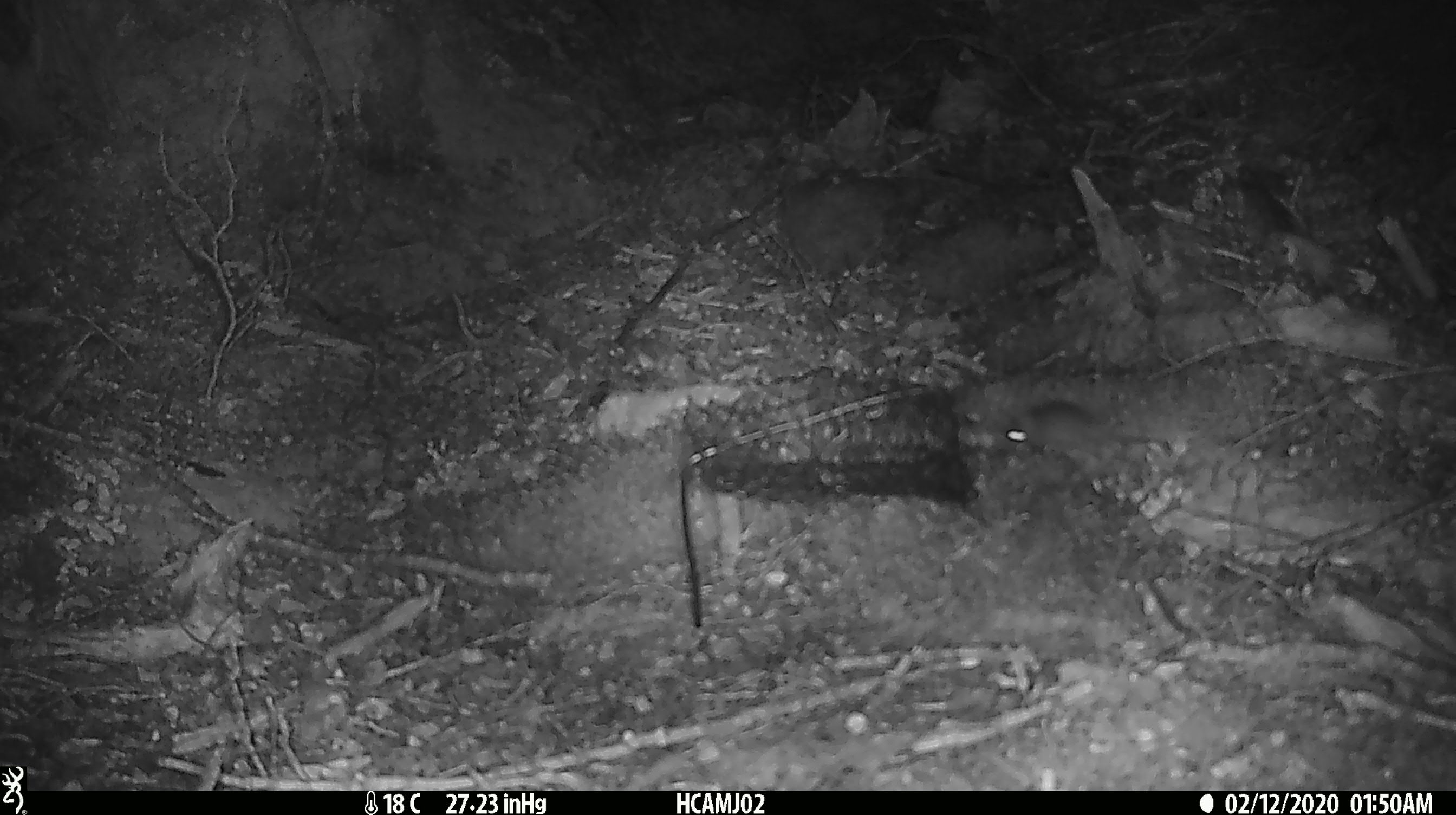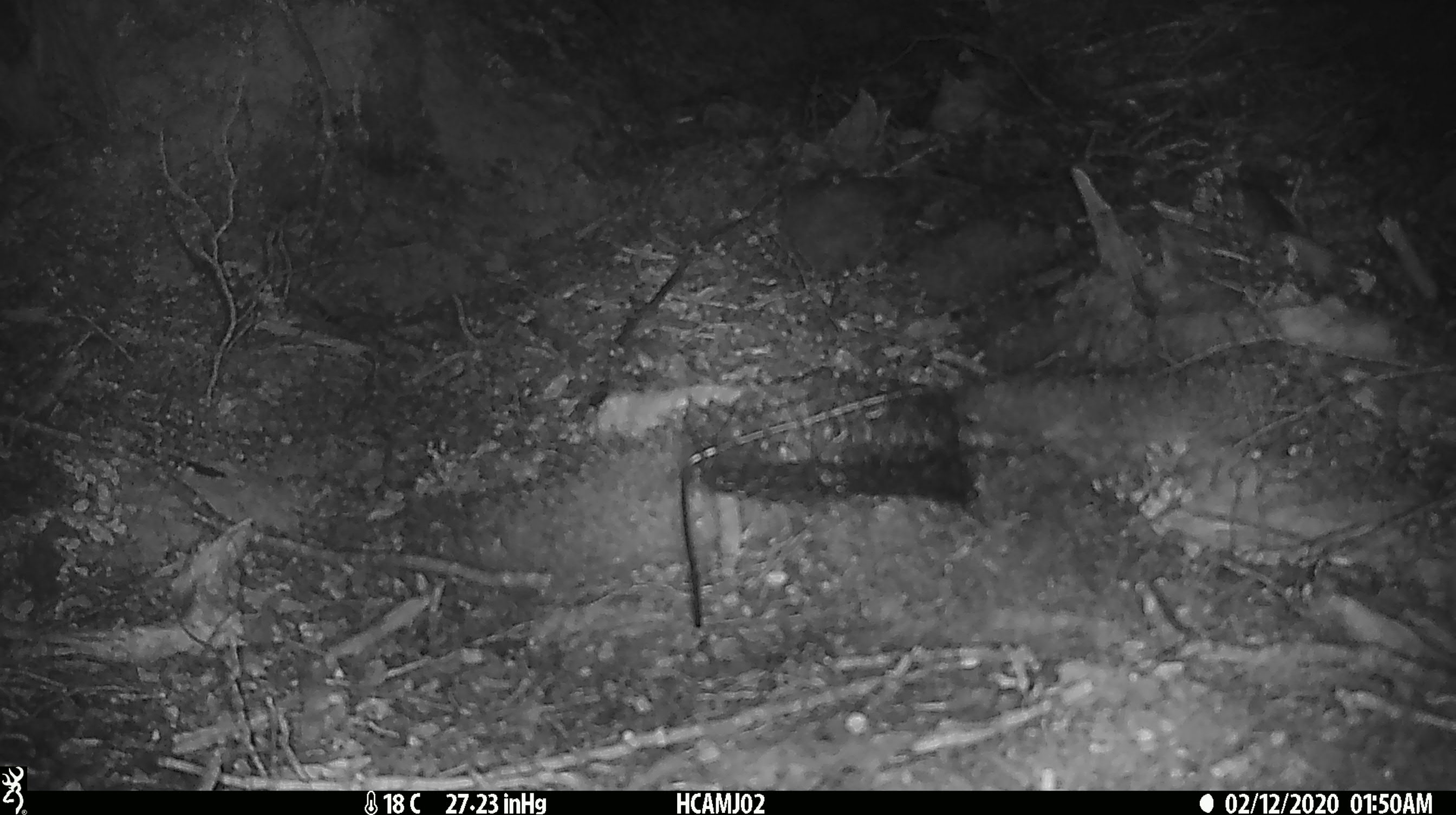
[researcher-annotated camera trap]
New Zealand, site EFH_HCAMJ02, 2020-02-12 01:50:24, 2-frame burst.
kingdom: Animalia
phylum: Chordata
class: Mammalia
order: Rodentia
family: Muridae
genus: Mus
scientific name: Mus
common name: mouse